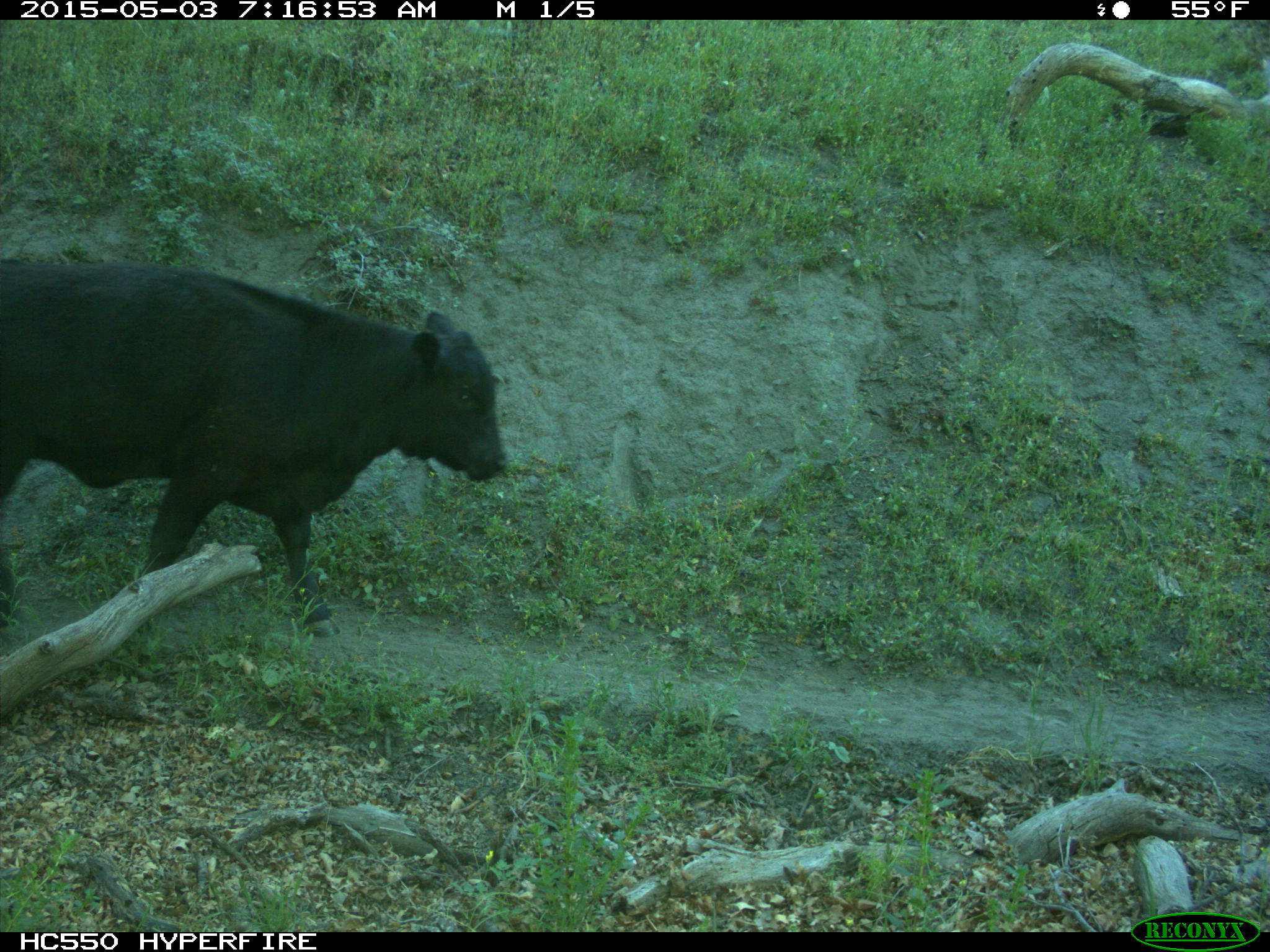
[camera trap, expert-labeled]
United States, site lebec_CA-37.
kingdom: Animalia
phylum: Chordata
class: Mammalia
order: Artiodactyla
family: Bovidae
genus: Bos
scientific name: Bos taurus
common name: domestic cow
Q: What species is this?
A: Bos taurus (domestic cow).